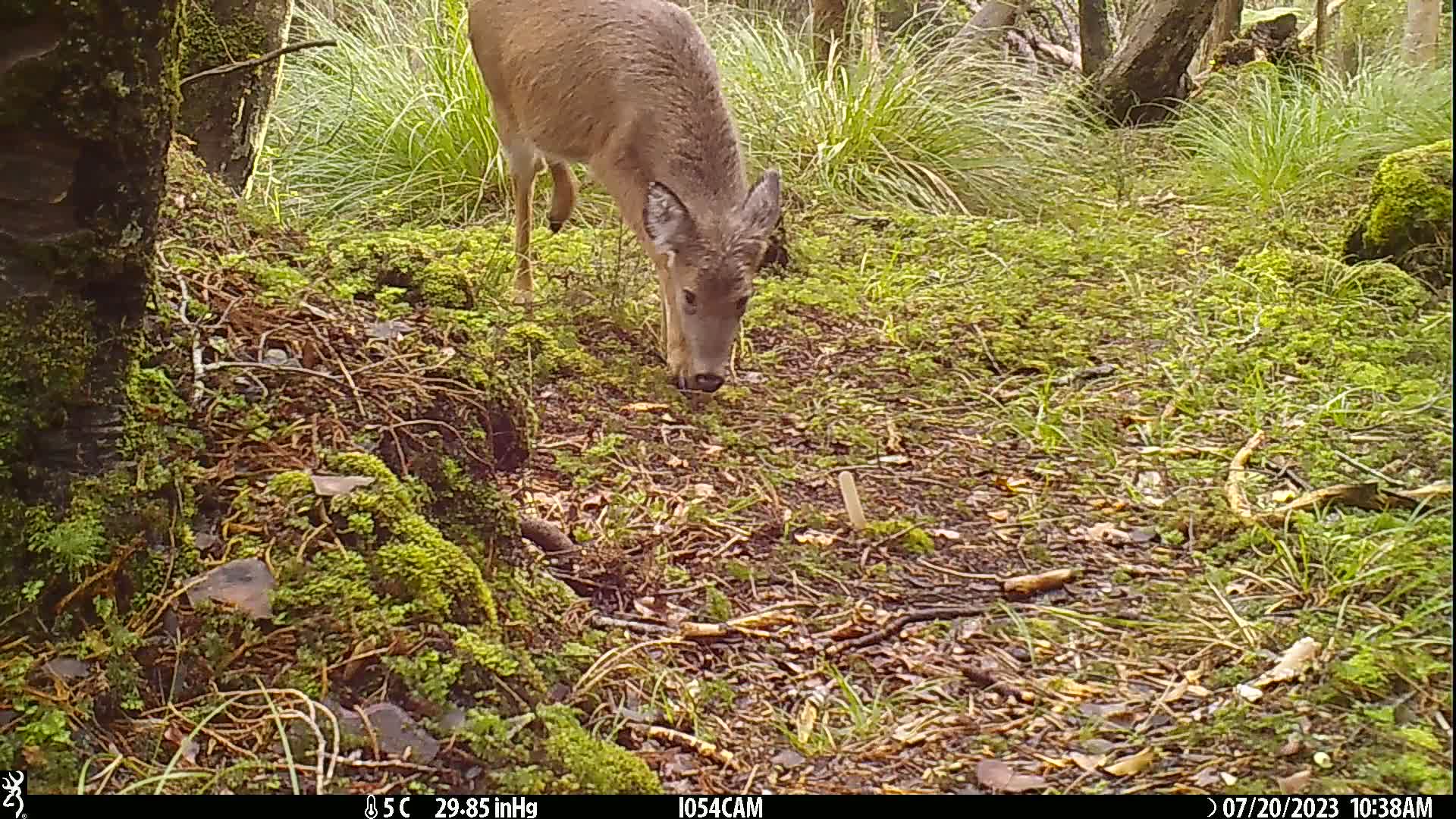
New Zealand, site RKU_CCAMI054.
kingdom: Animalia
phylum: Chordata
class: Mammalia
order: Artiodactyla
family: Cervidae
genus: Odocoileus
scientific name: Odocoileus virginianus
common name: white-tailed deer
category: white tailed deer